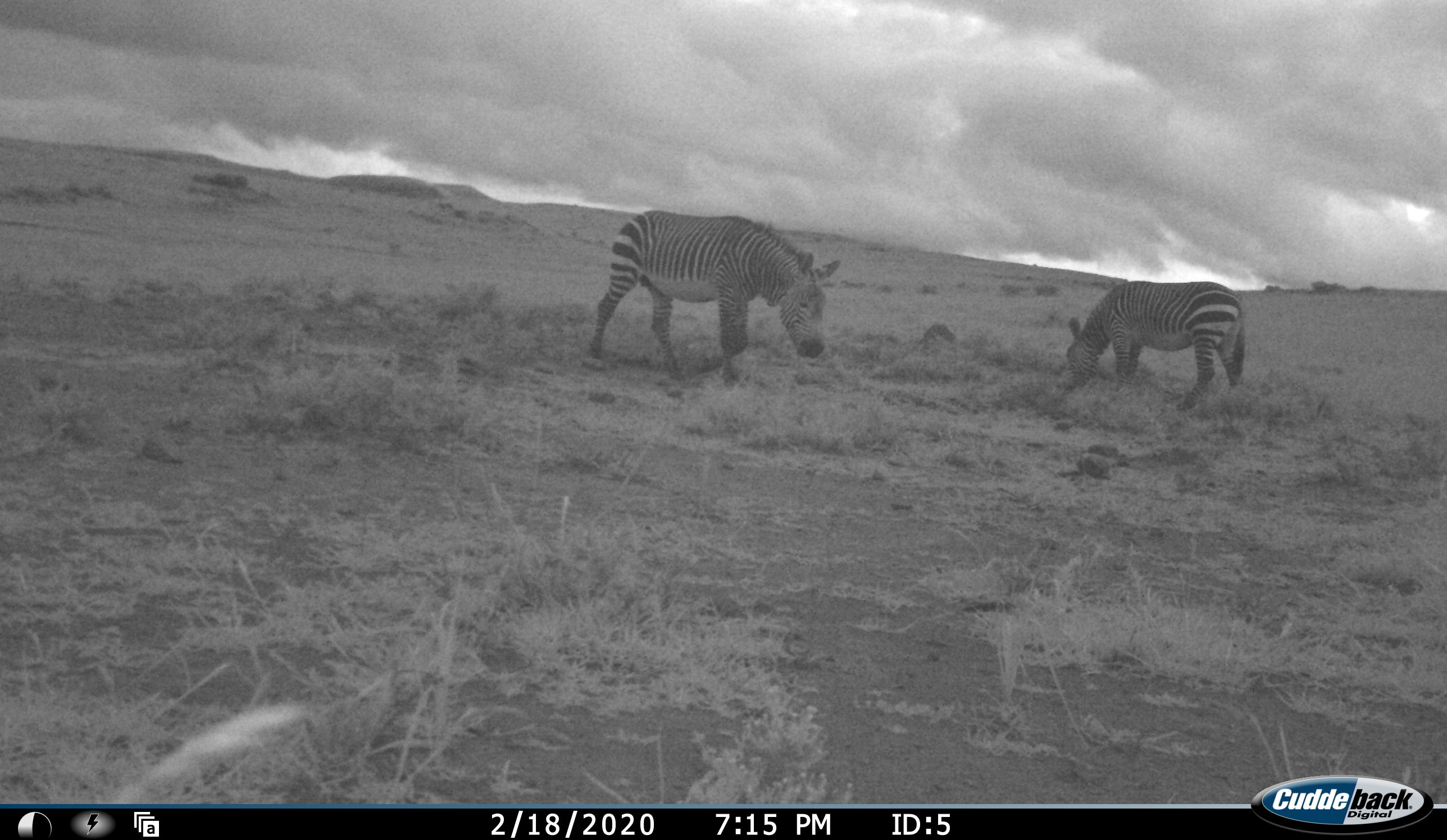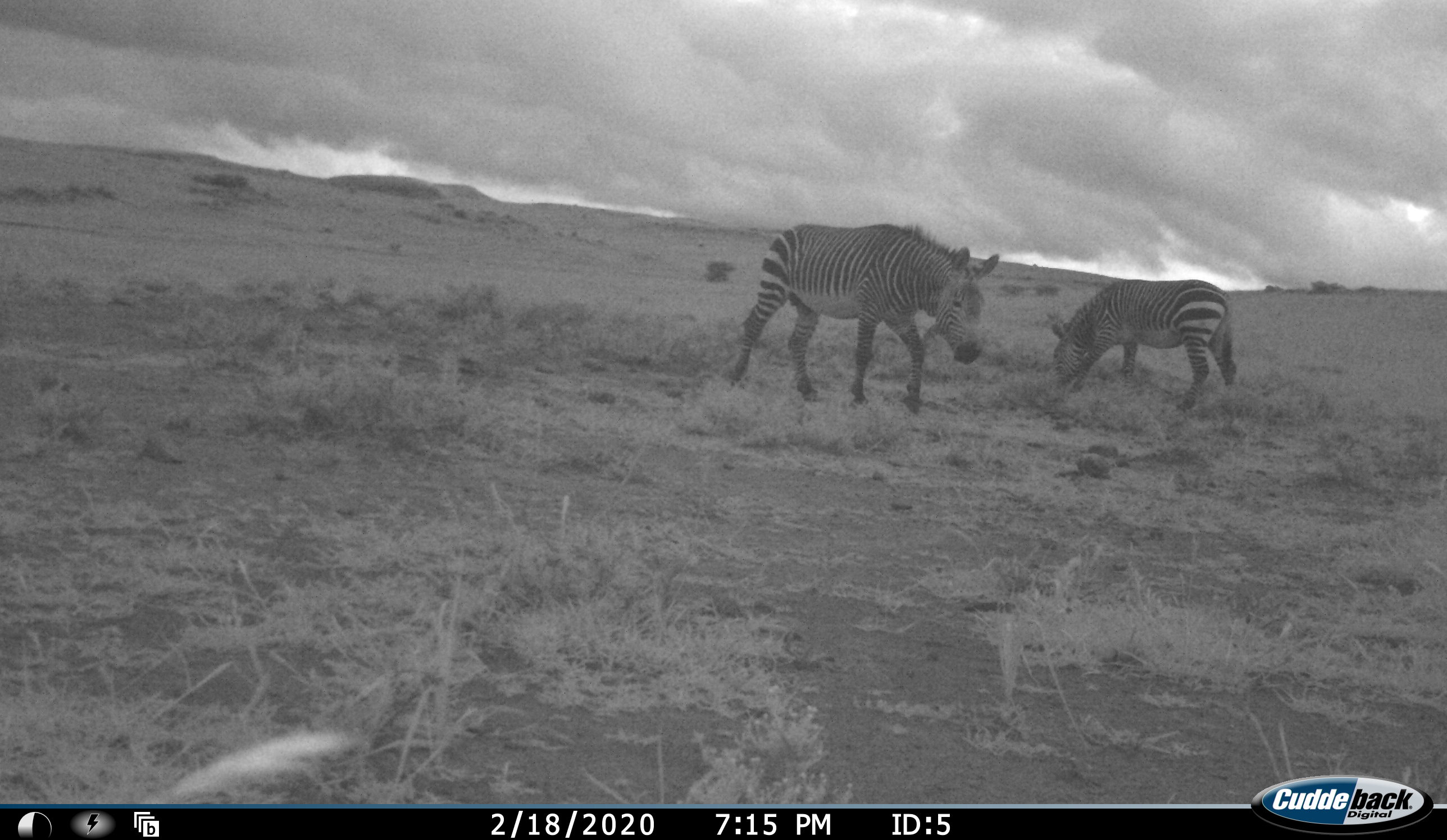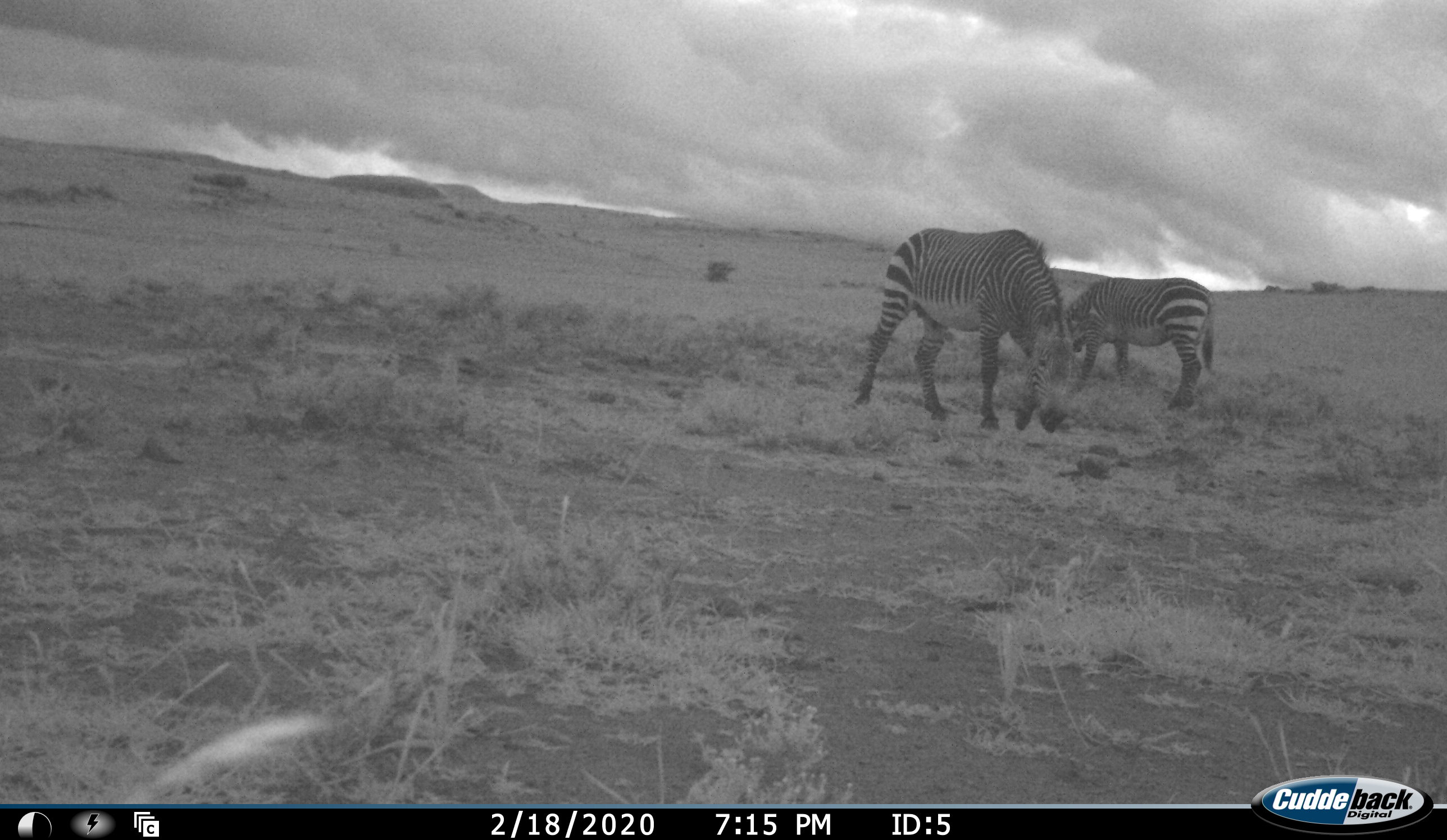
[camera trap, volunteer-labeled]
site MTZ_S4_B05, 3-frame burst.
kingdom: Animalia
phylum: Chordata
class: Mammalia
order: Perissodactyla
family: Equidae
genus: Equus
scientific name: Equus zebra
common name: mountain zebra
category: zebramountain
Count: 2.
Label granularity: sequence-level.